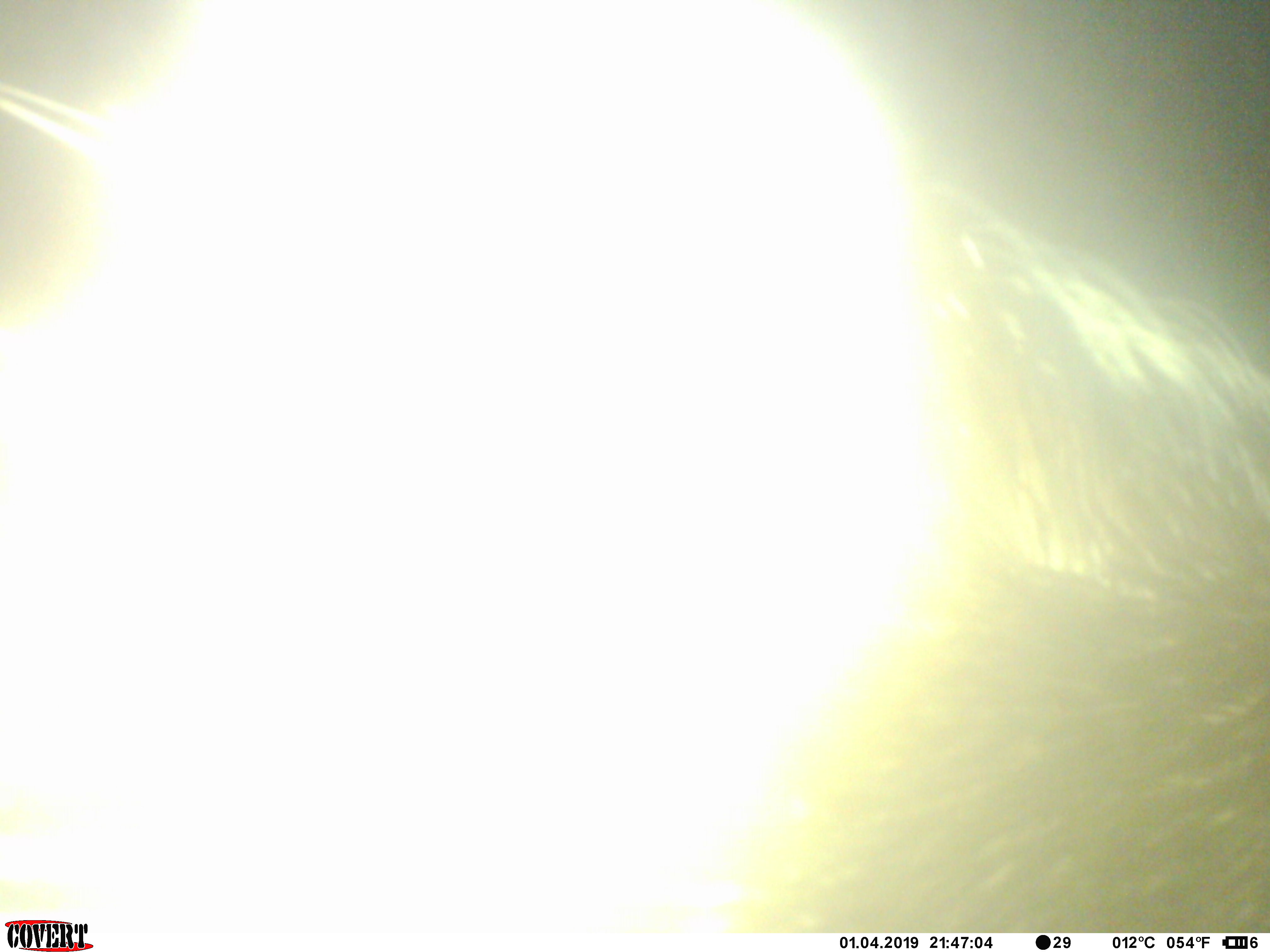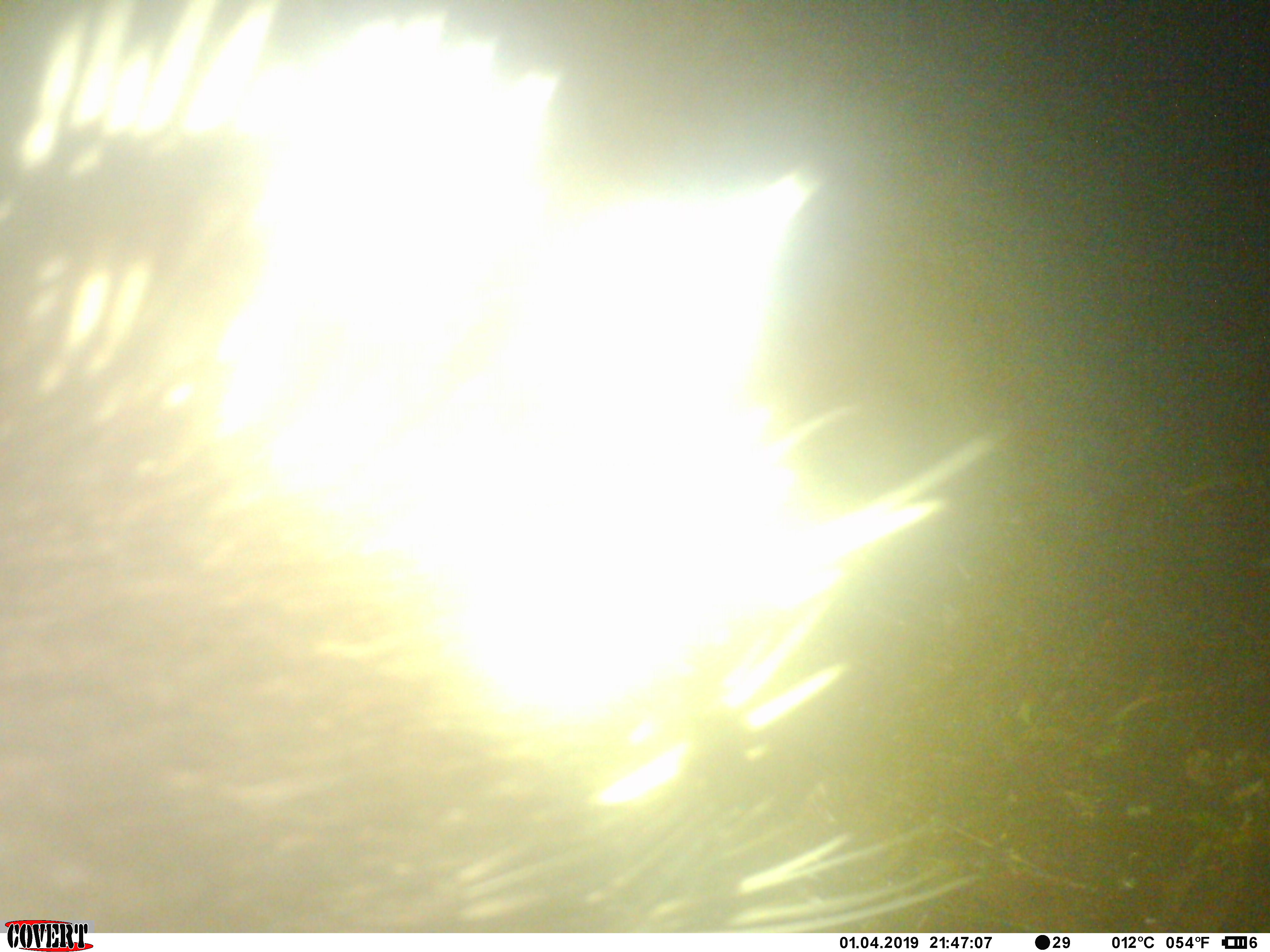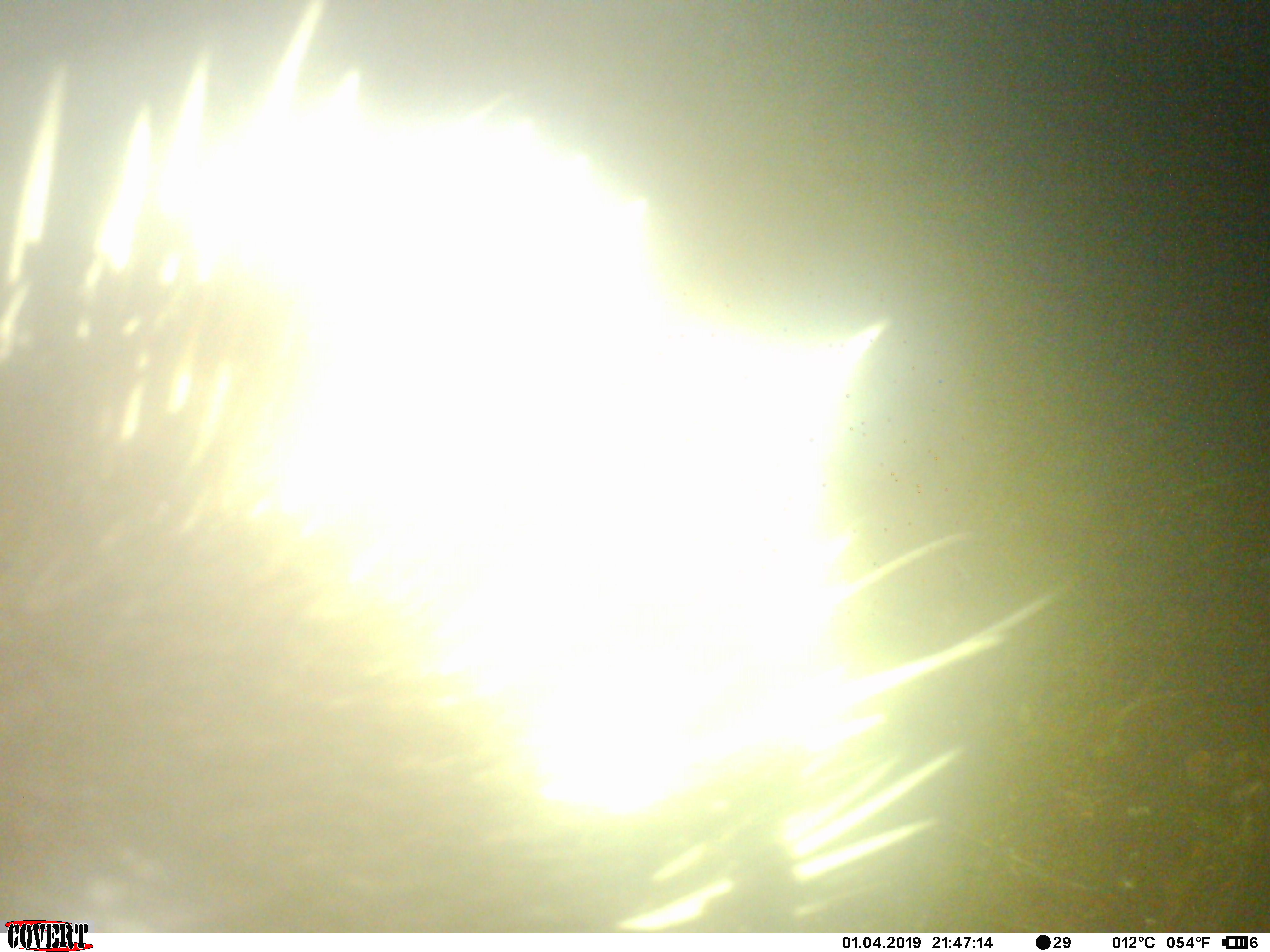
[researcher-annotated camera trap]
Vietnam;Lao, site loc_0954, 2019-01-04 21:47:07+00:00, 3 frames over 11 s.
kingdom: Animalia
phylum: Chordata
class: Mammalia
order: Rodentia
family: Hystricidae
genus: Hystrix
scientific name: Hystrix brachyura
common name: malayan porcupine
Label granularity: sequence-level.